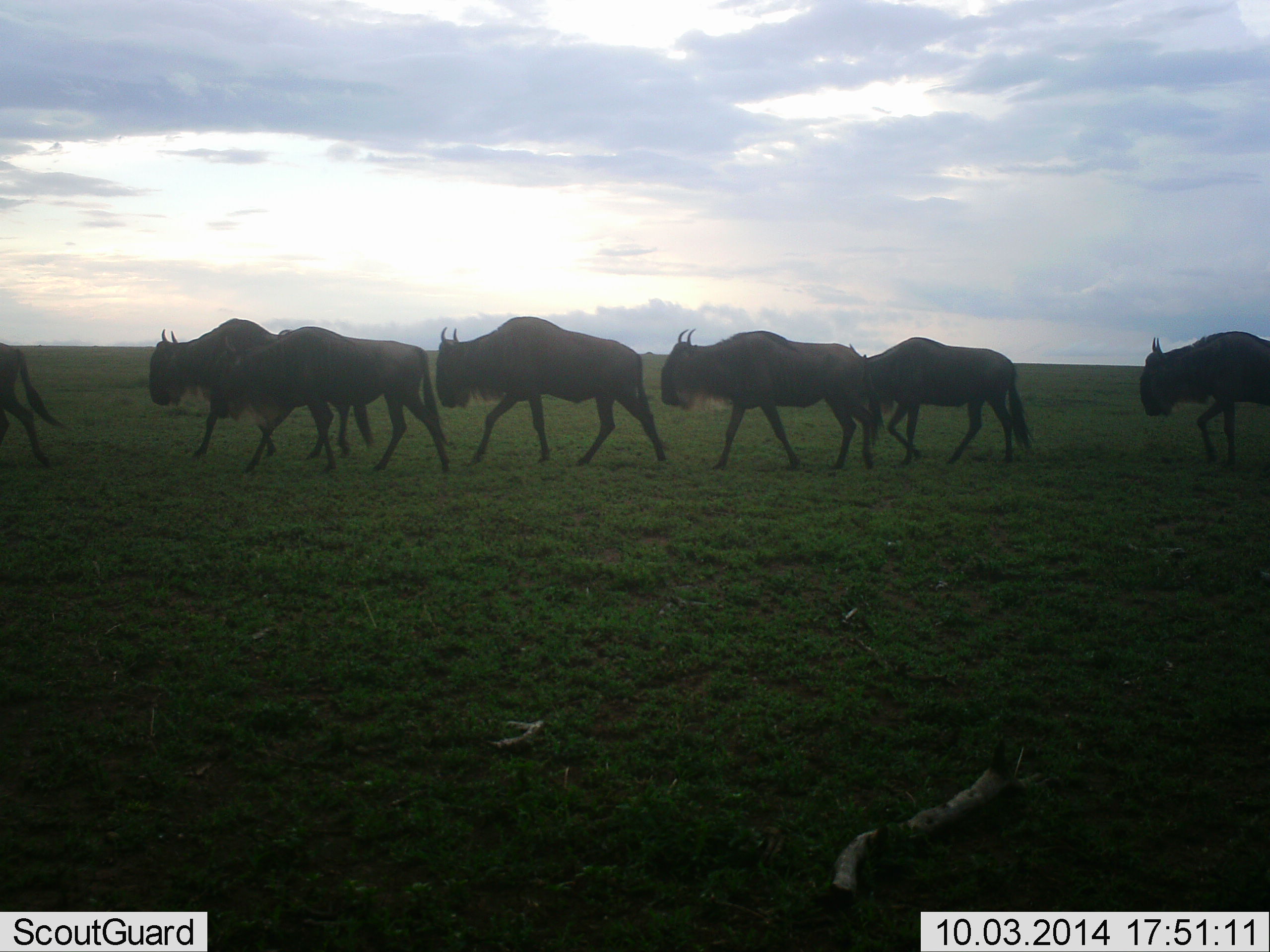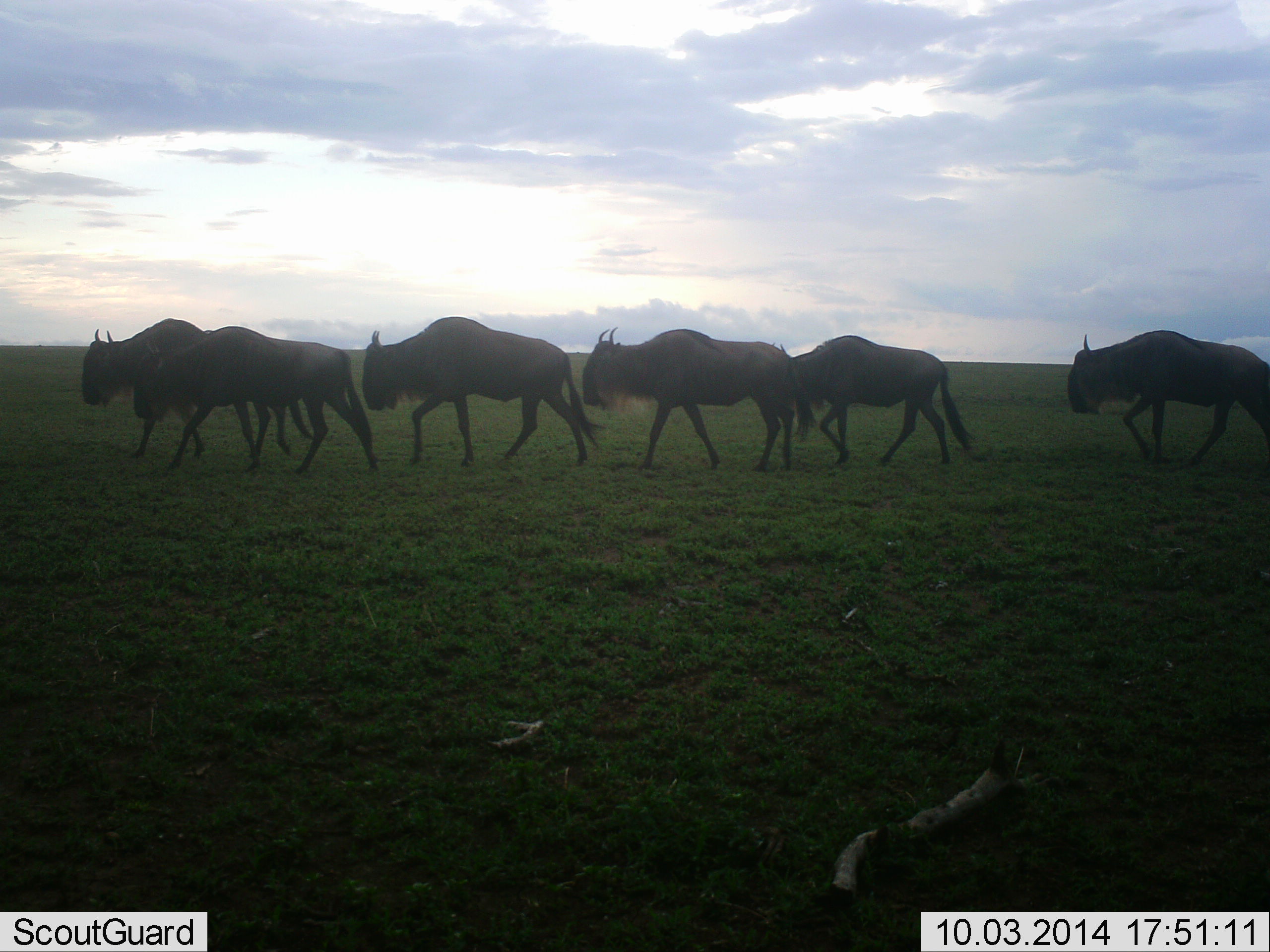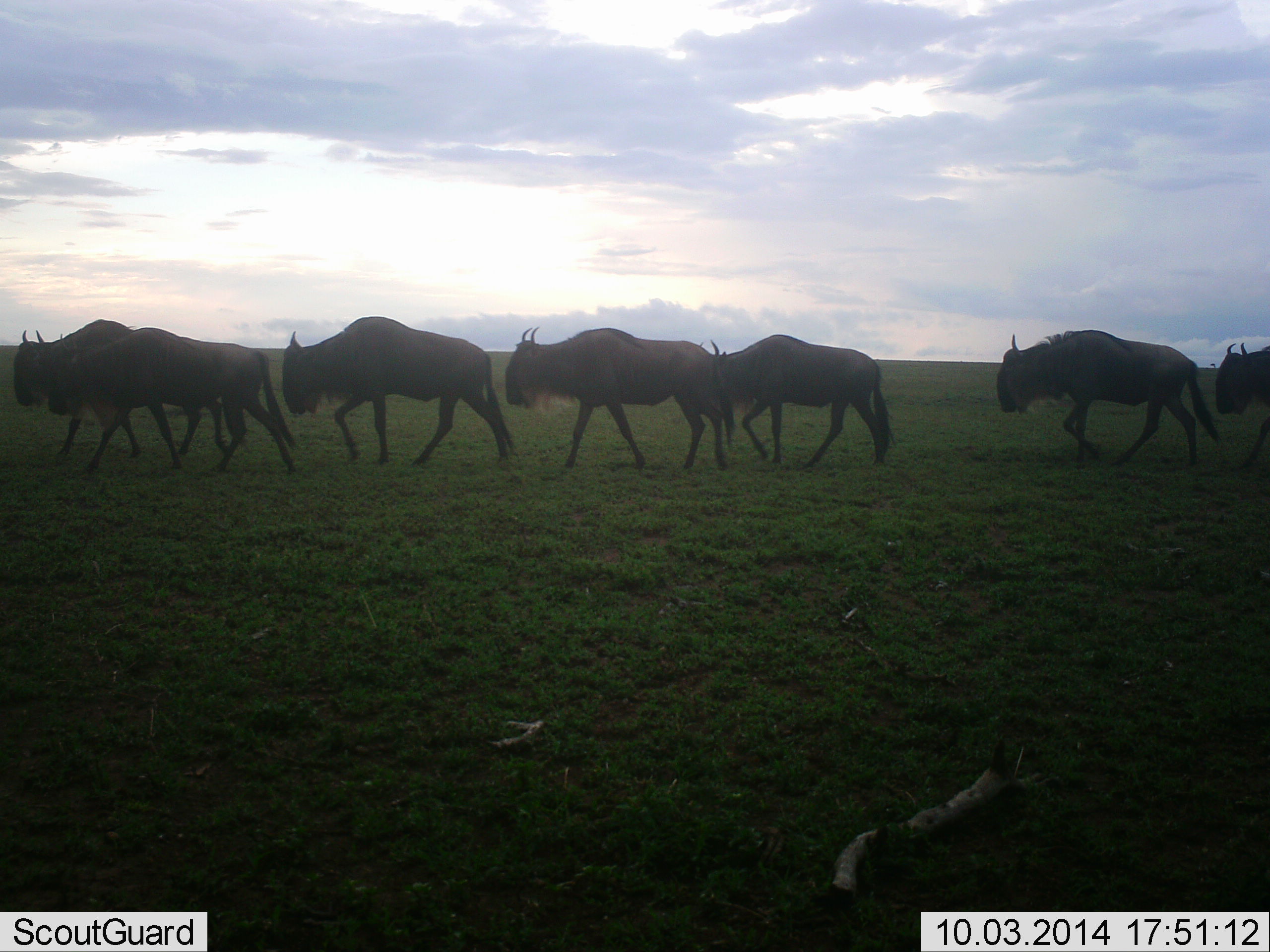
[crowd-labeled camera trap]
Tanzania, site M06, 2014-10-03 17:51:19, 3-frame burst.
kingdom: Animalia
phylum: Chordata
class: Mammalia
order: Artiodactyla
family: Bovidae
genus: Connochaetes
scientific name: Connochaetes taurinus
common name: blue wildebeest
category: wildebeest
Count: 8.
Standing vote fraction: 0%.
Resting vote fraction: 0%.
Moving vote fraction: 100%.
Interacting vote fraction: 0%.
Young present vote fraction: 0%.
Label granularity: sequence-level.